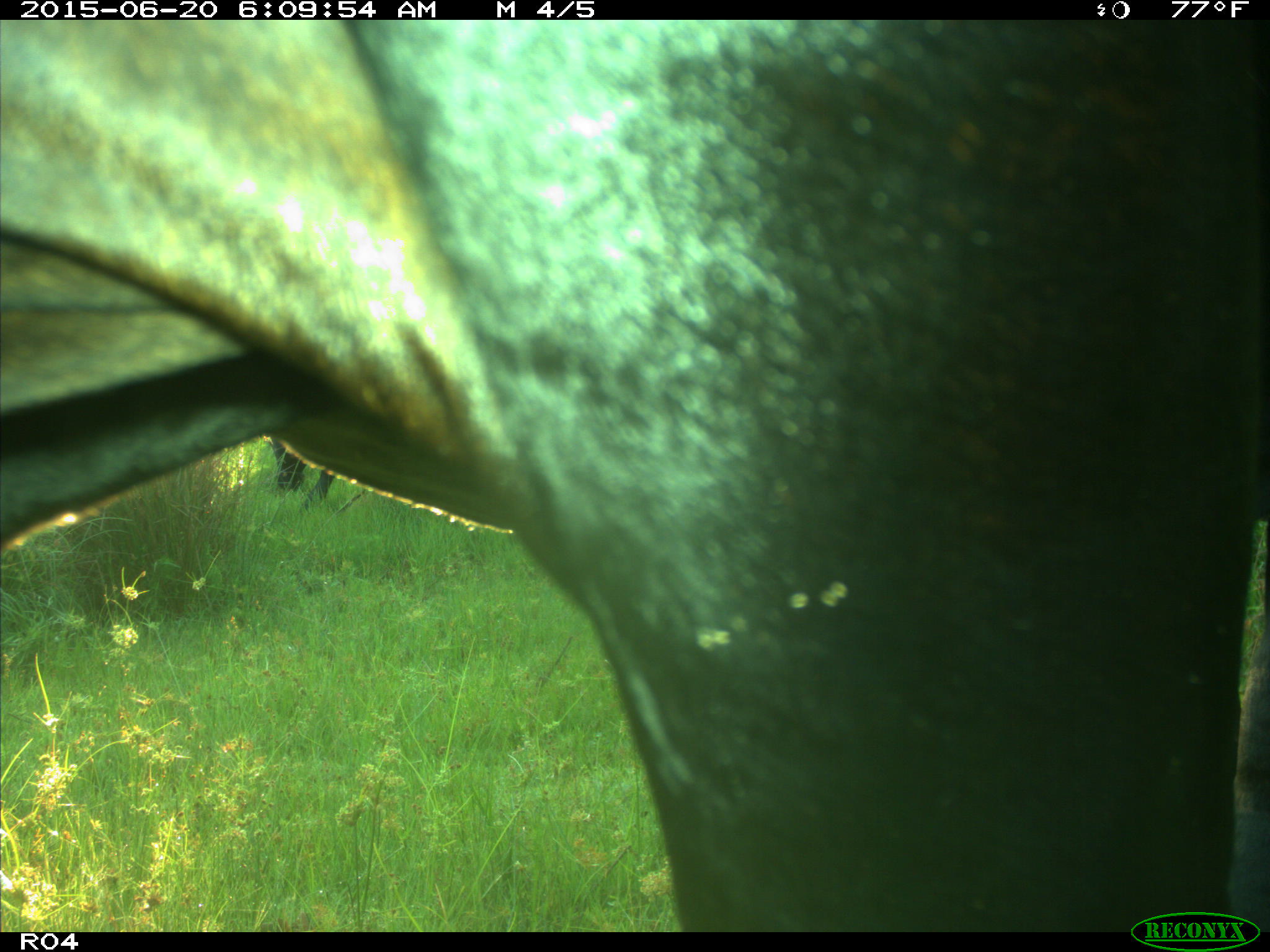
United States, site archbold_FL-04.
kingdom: Animalia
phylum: Chordata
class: Mammalia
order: Artiodactyla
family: Bovidae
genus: Bos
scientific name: Bos taurus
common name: domestic cow